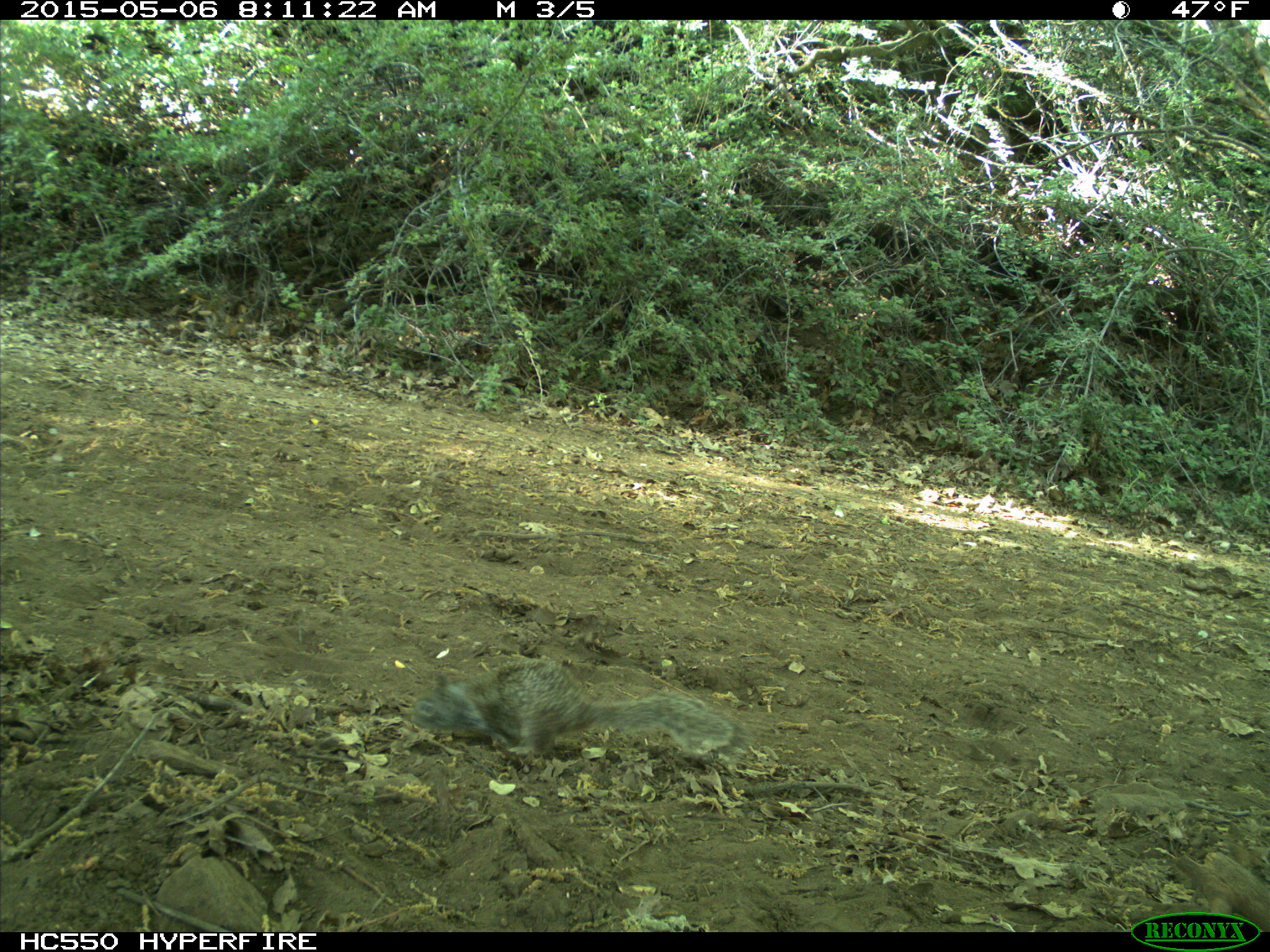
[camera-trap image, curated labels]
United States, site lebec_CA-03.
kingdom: Animalia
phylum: Chordata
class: Mammalia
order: Rodentia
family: Sciuridae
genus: Otospermophilus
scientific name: Otospermophilus beecheyi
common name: california ground squirrel